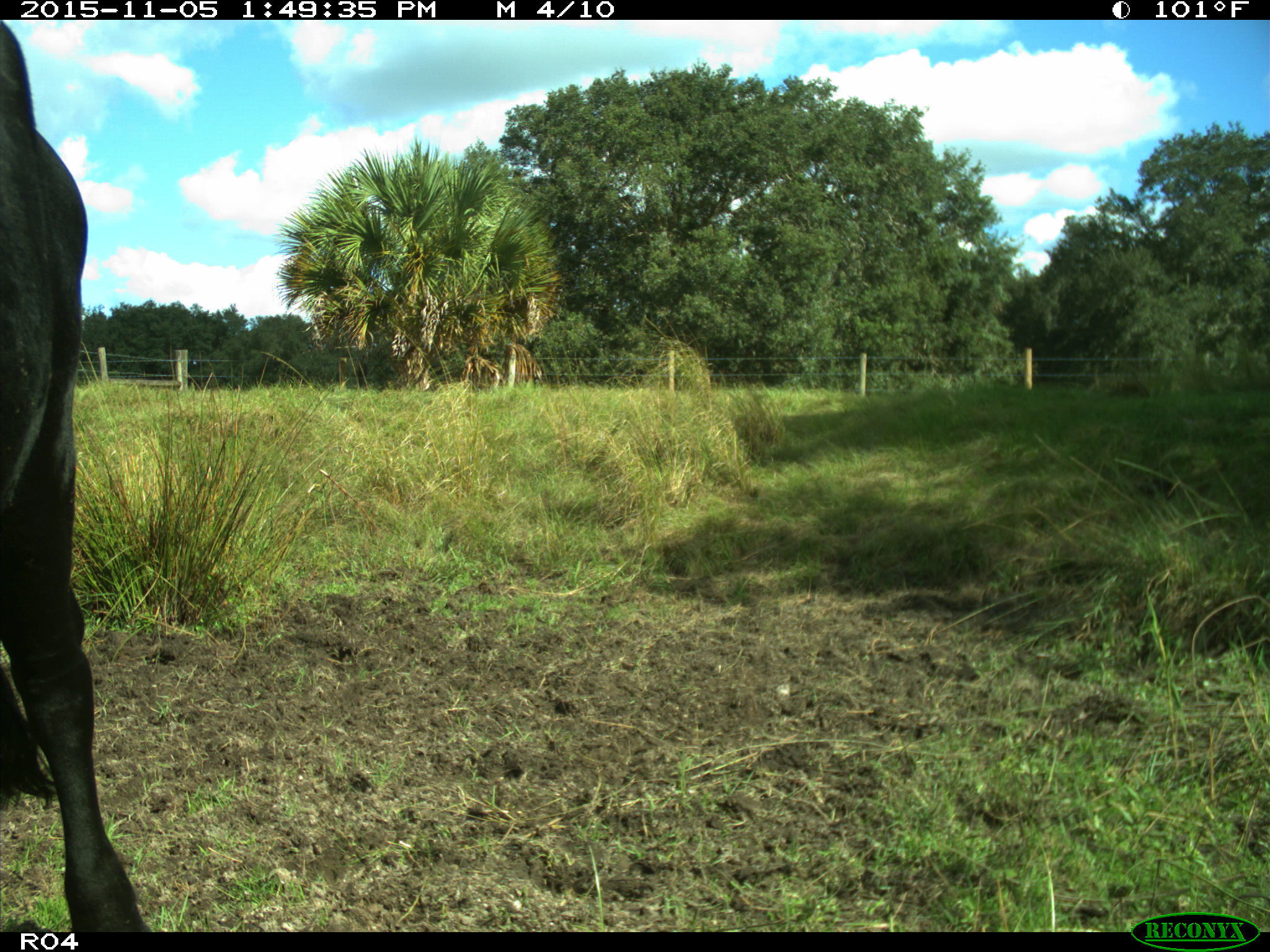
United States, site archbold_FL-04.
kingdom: Animalia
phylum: Chordata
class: Mammalia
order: Artiodactyla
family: Bovidae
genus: Bos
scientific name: Bos taurus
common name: domestic cow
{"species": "Bos taurus (domestic cow)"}